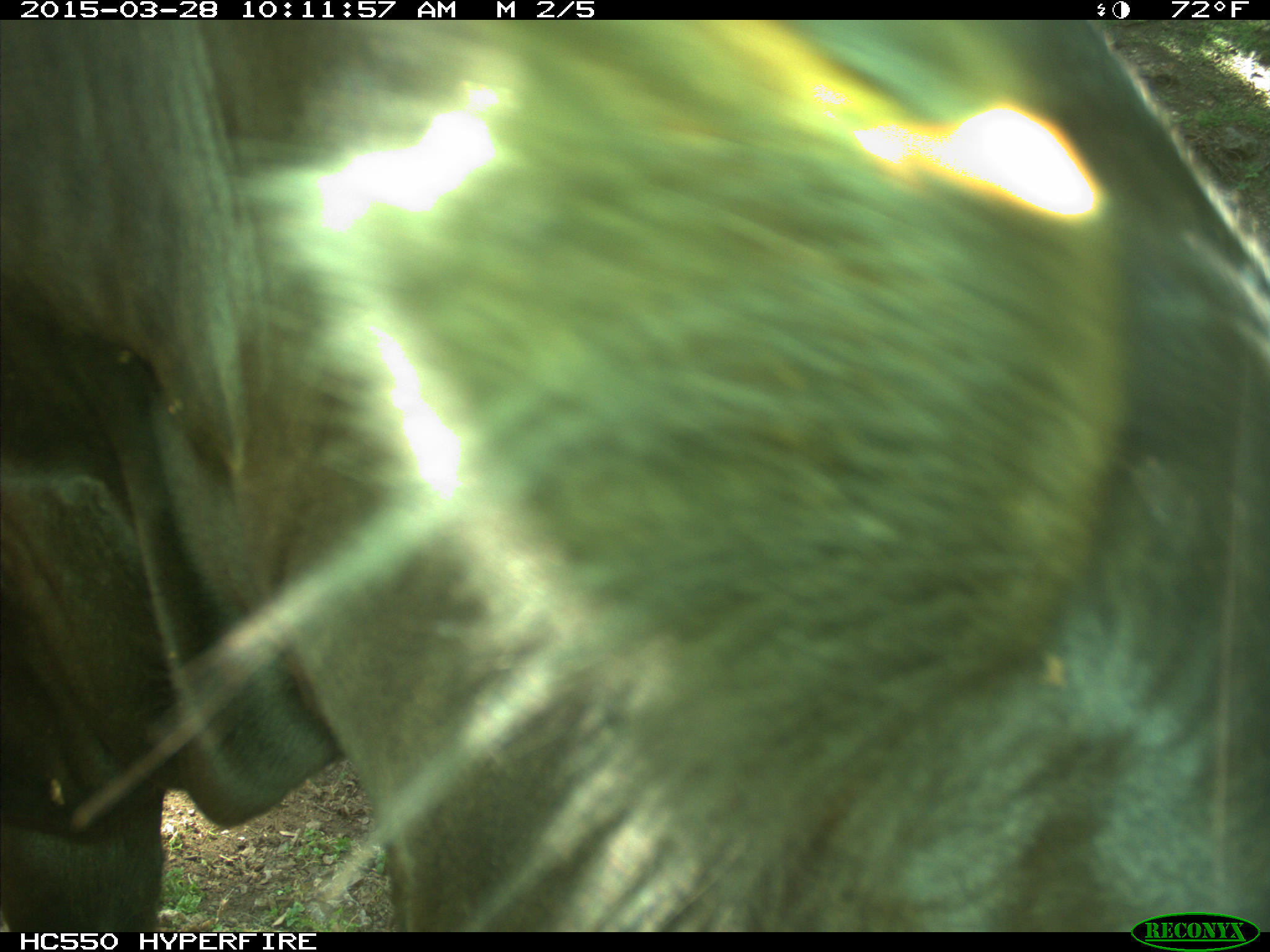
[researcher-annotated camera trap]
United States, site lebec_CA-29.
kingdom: Animalia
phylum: Chordata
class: Mammalia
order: Artiodactyla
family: Bovidae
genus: Bos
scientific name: Bos taurus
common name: domestic cow